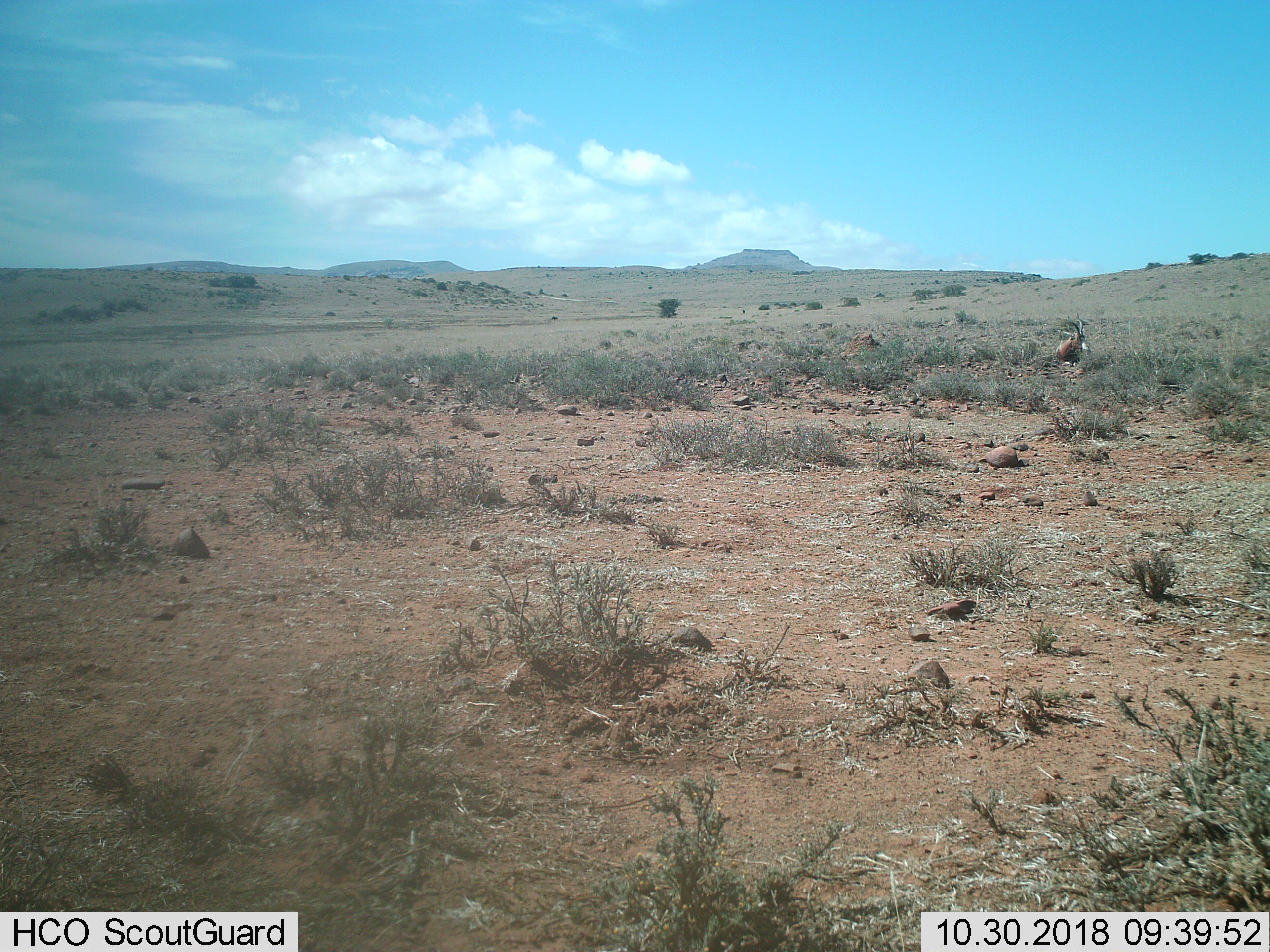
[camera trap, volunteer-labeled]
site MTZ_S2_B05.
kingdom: Animalia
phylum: Chordata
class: Mammalia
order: Artiodactyla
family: Bovidae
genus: Damaliscus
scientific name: Damaliscus pygargus phillipsi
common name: blesbok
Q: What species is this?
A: Blesbok (Damaliscus pygargus phillipsi).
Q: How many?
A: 1.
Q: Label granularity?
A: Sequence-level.